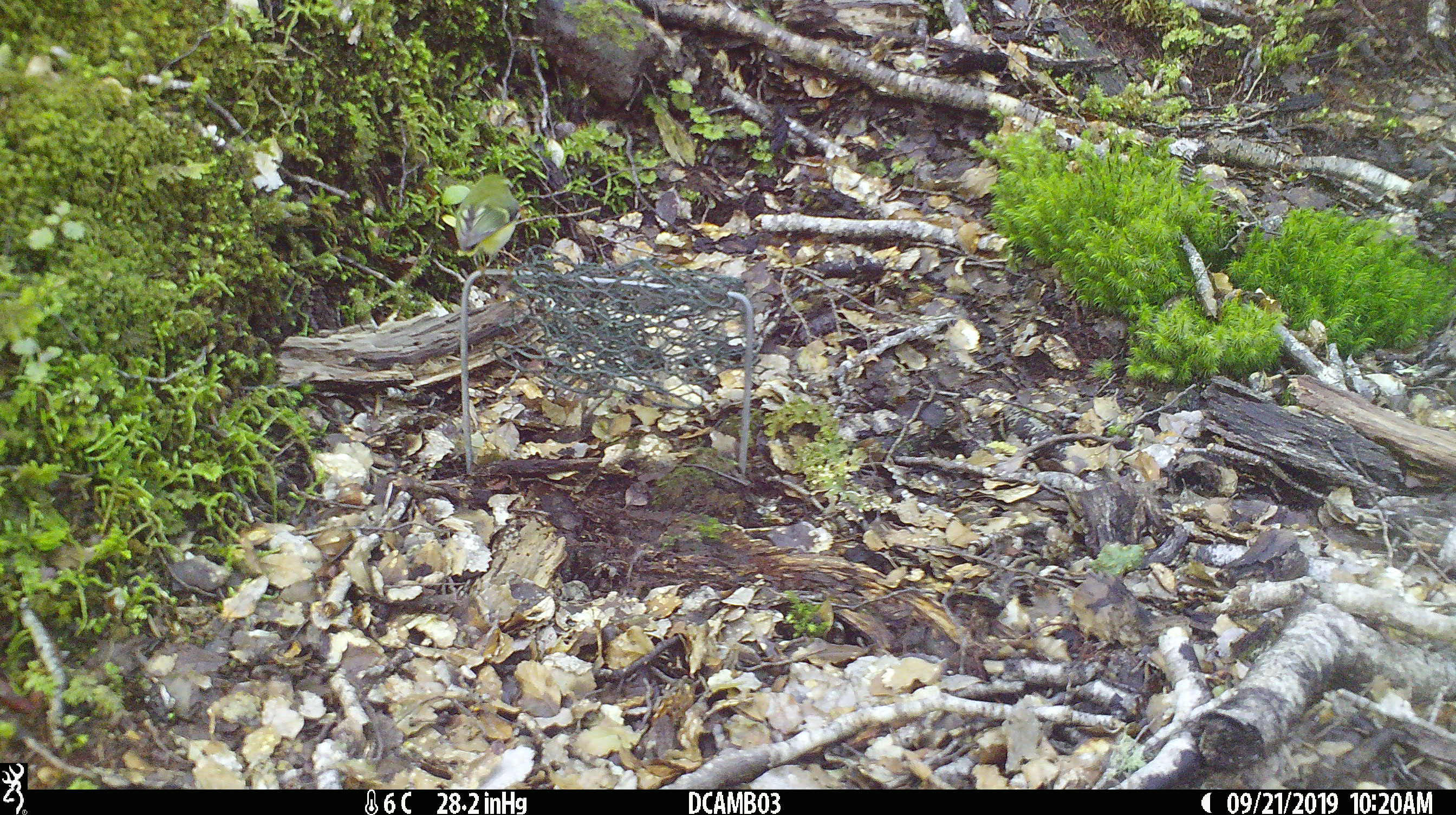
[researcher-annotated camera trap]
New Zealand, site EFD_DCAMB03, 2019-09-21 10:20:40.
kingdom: Animalia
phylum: Chordata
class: Aves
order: Passeriformes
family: Acanthisittidae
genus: Acanthisitta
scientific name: Acanthisitta chloris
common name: rifleman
Rifleman (Acanthisitta chloris).